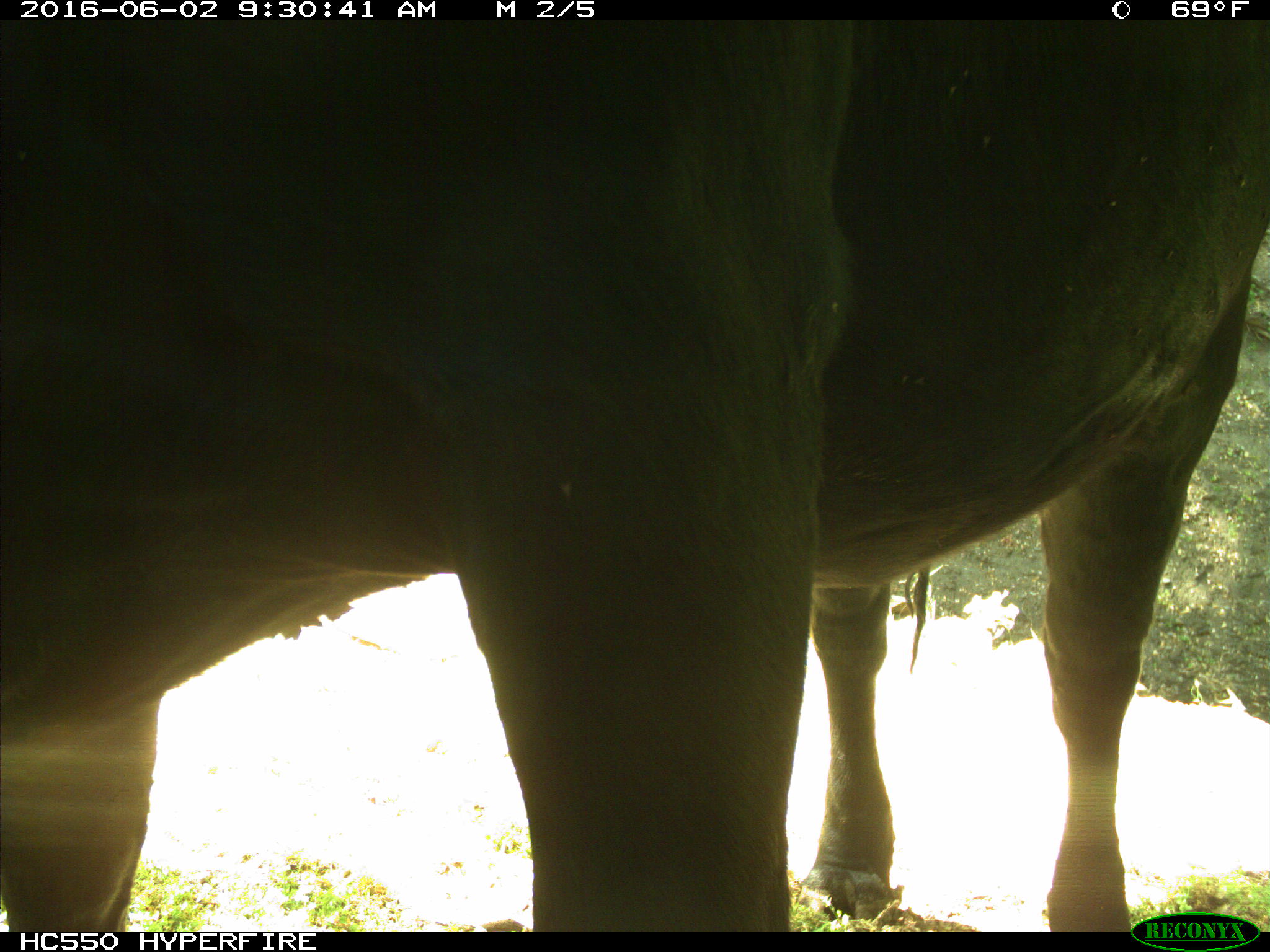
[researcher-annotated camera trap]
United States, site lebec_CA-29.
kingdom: Animalia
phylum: Chordata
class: Mammalia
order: Artiodactyla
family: Bovidae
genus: Bos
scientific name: Bos taurus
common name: domestic cow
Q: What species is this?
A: Bos taurus (domestic cow).